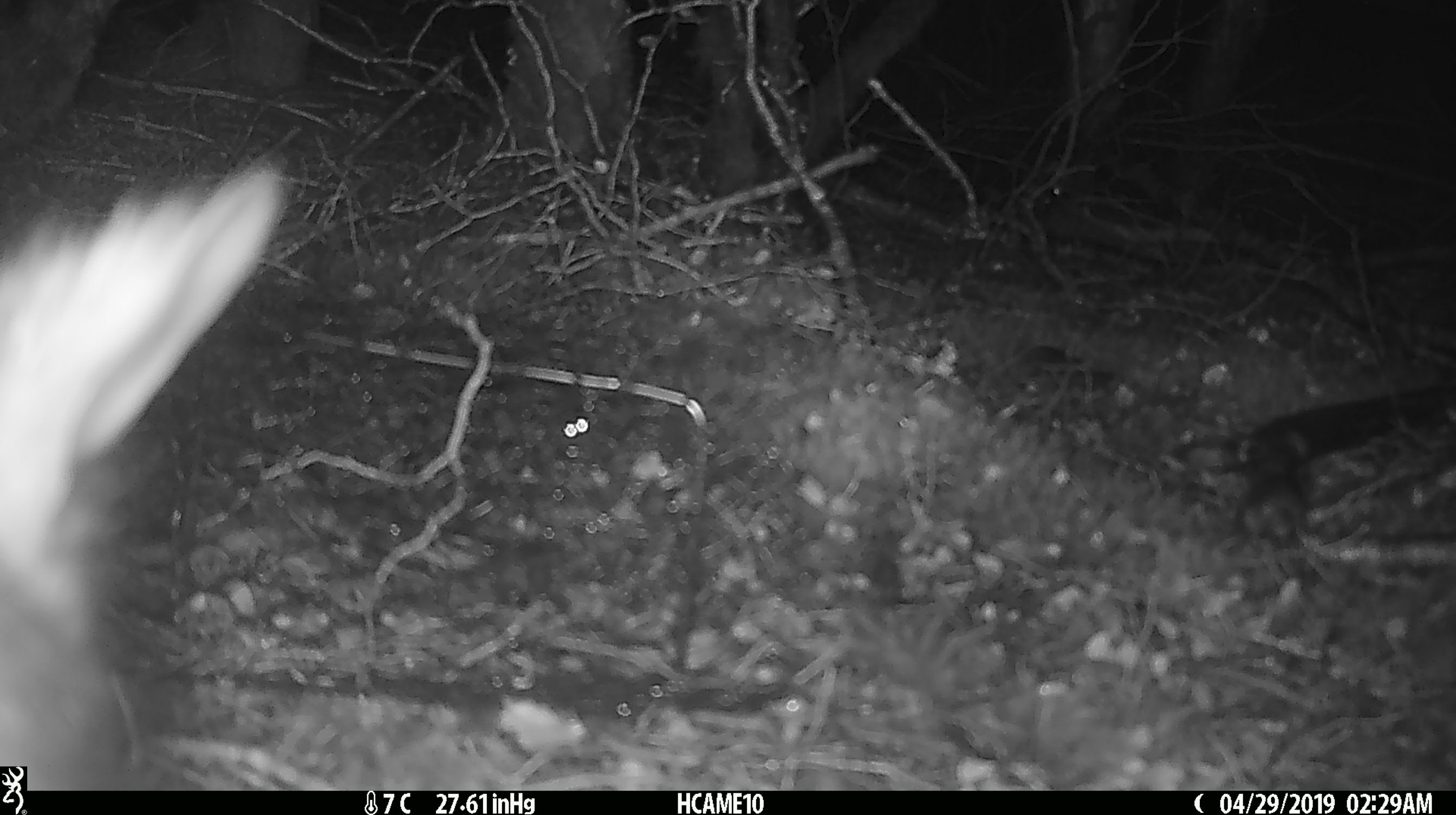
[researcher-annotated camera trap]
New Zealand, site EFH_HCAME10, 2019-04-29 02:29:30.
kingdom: Animalia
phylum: Chordata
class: Mammalia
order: Diprotodontia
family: Phalangeridae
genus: Trichosurus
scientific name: Trichosurus vulpecula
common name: common brushtail possum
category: possum